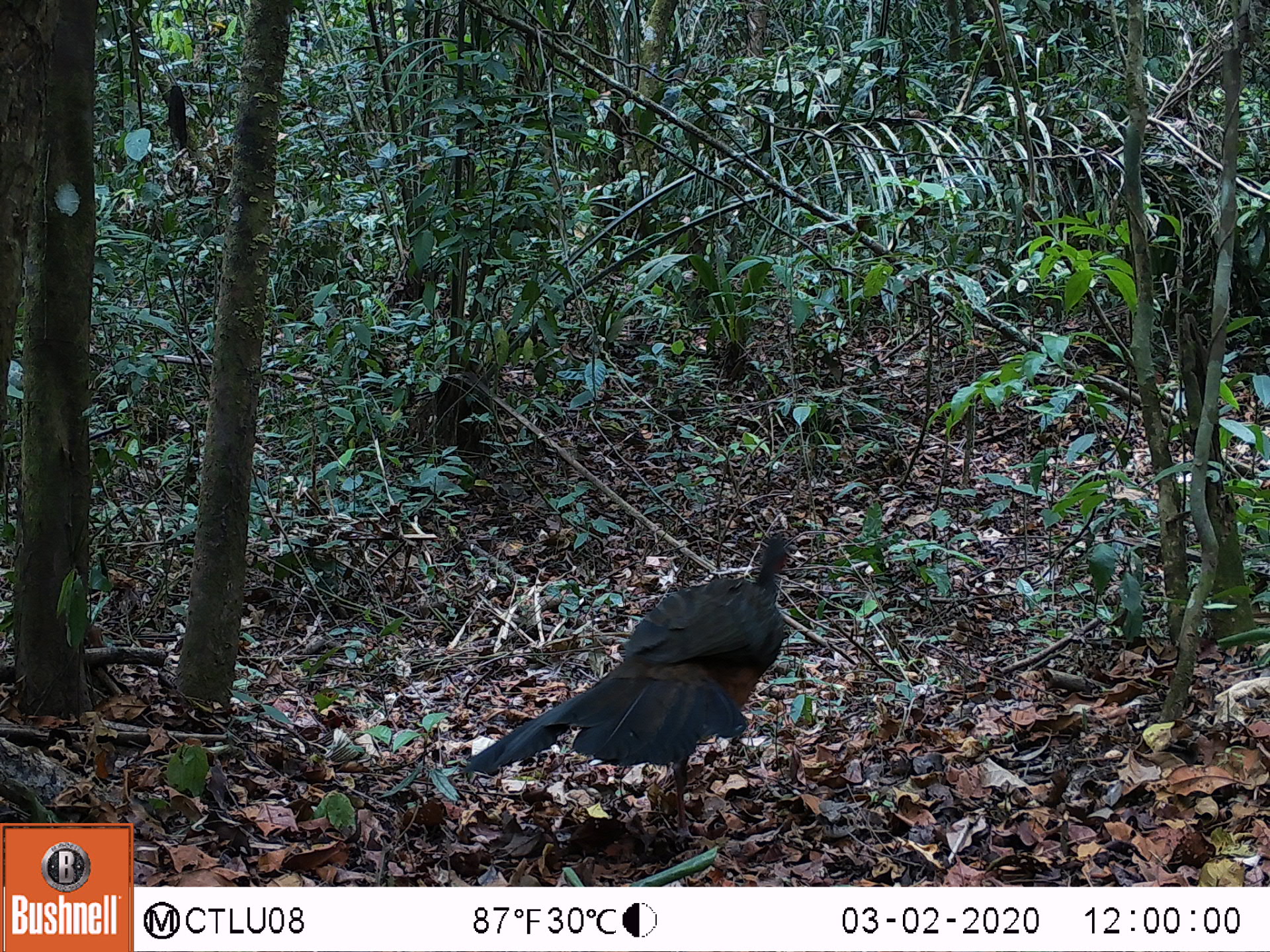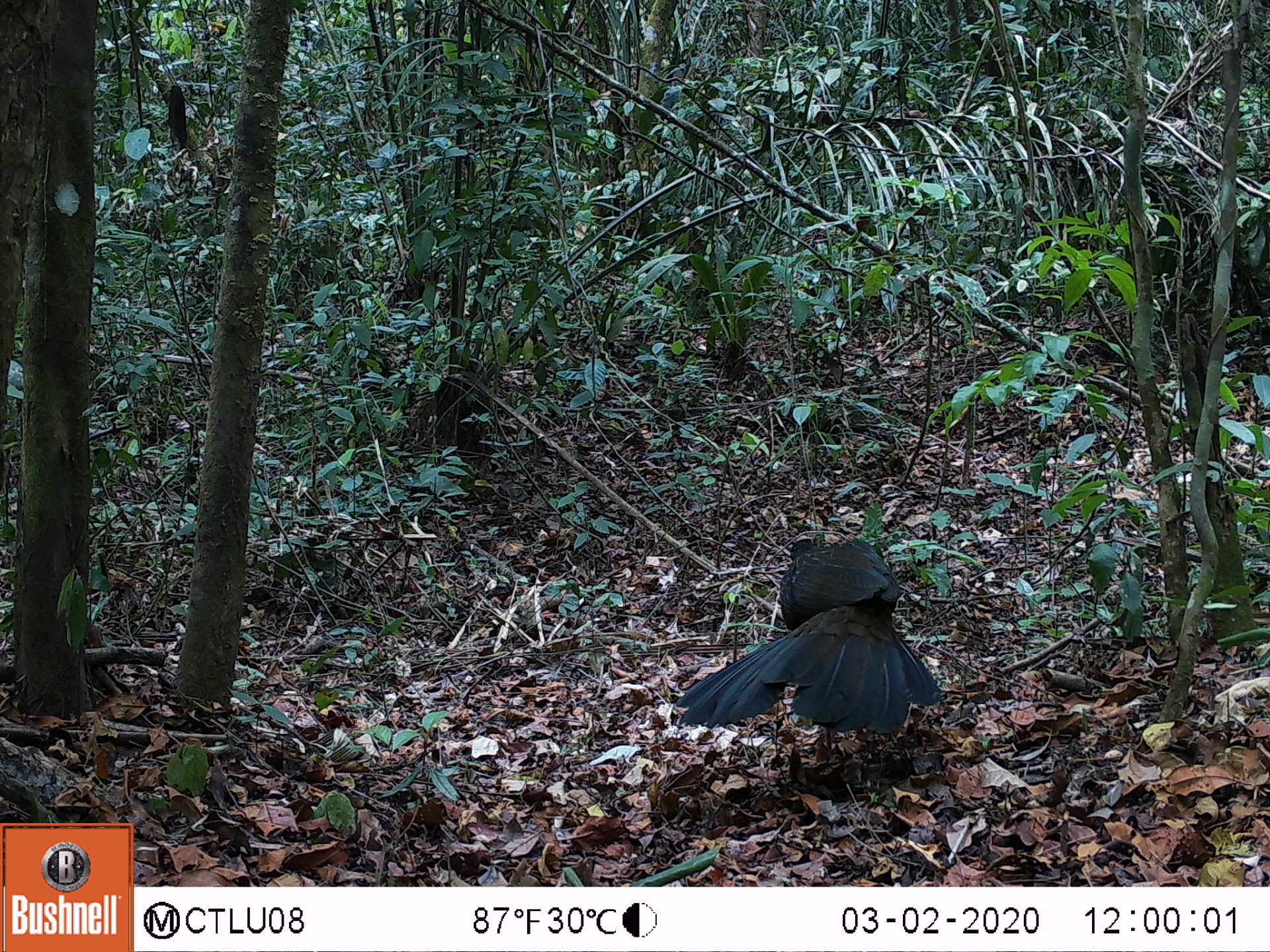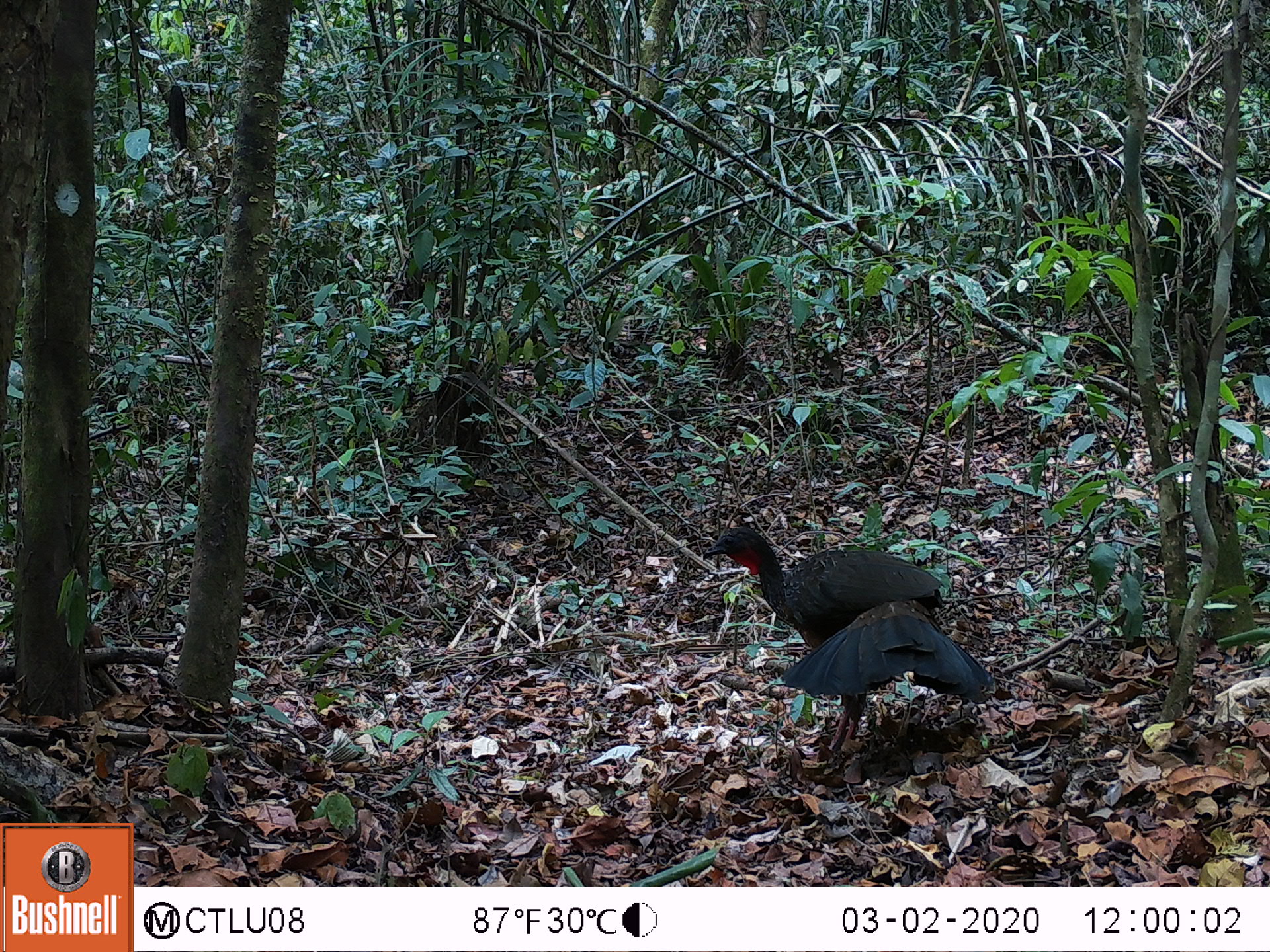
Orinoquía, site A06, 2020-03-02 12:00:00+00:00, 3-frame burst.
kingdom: Animalia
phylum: Chordata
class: Aves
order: Galliformes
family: Cracidae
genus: Penelope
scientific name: Penelope jacquacu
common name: spix's guan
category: spixs guan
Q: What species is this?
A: Spixs guan (spix's guan) (Penelope jacquacu).